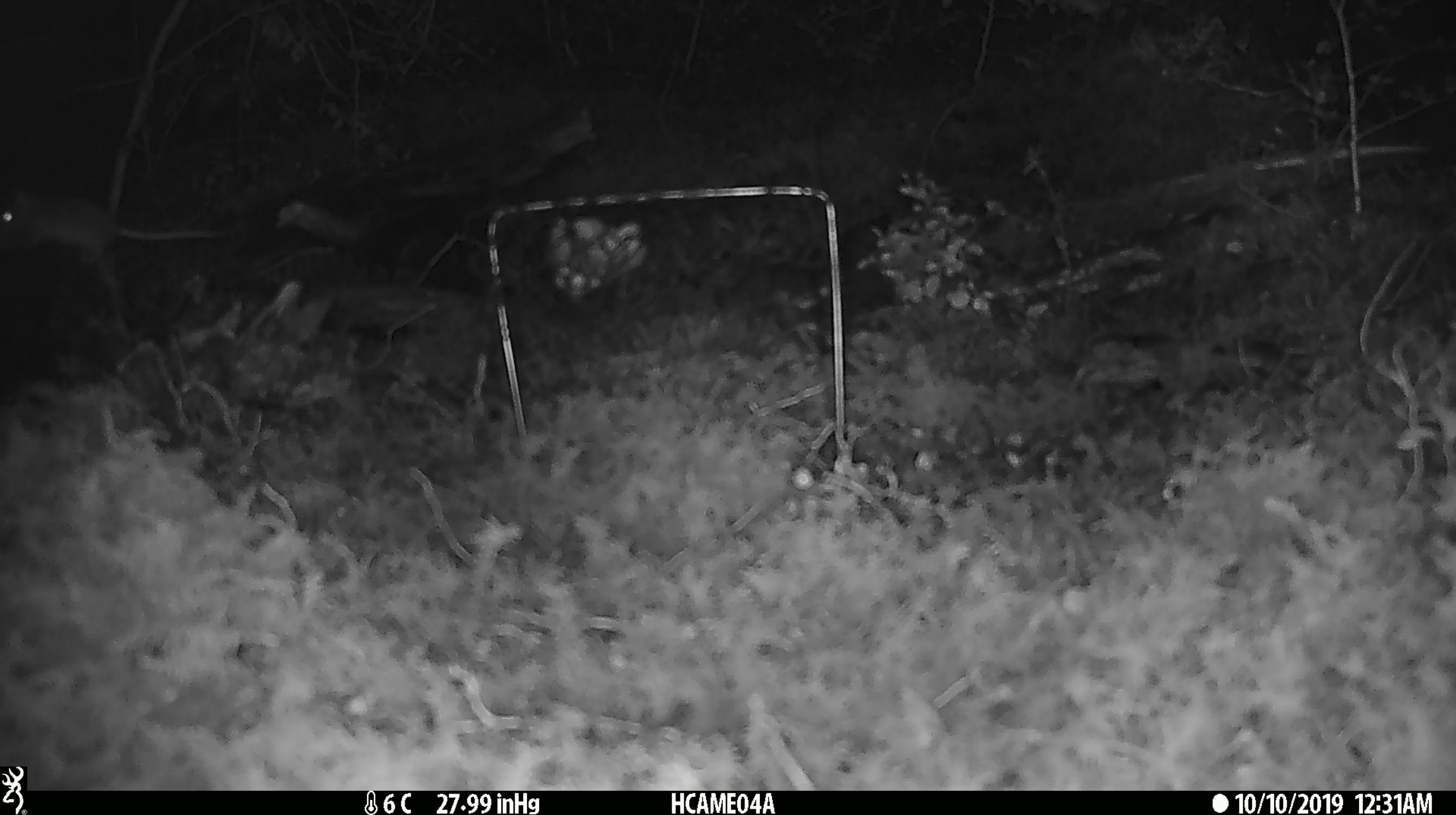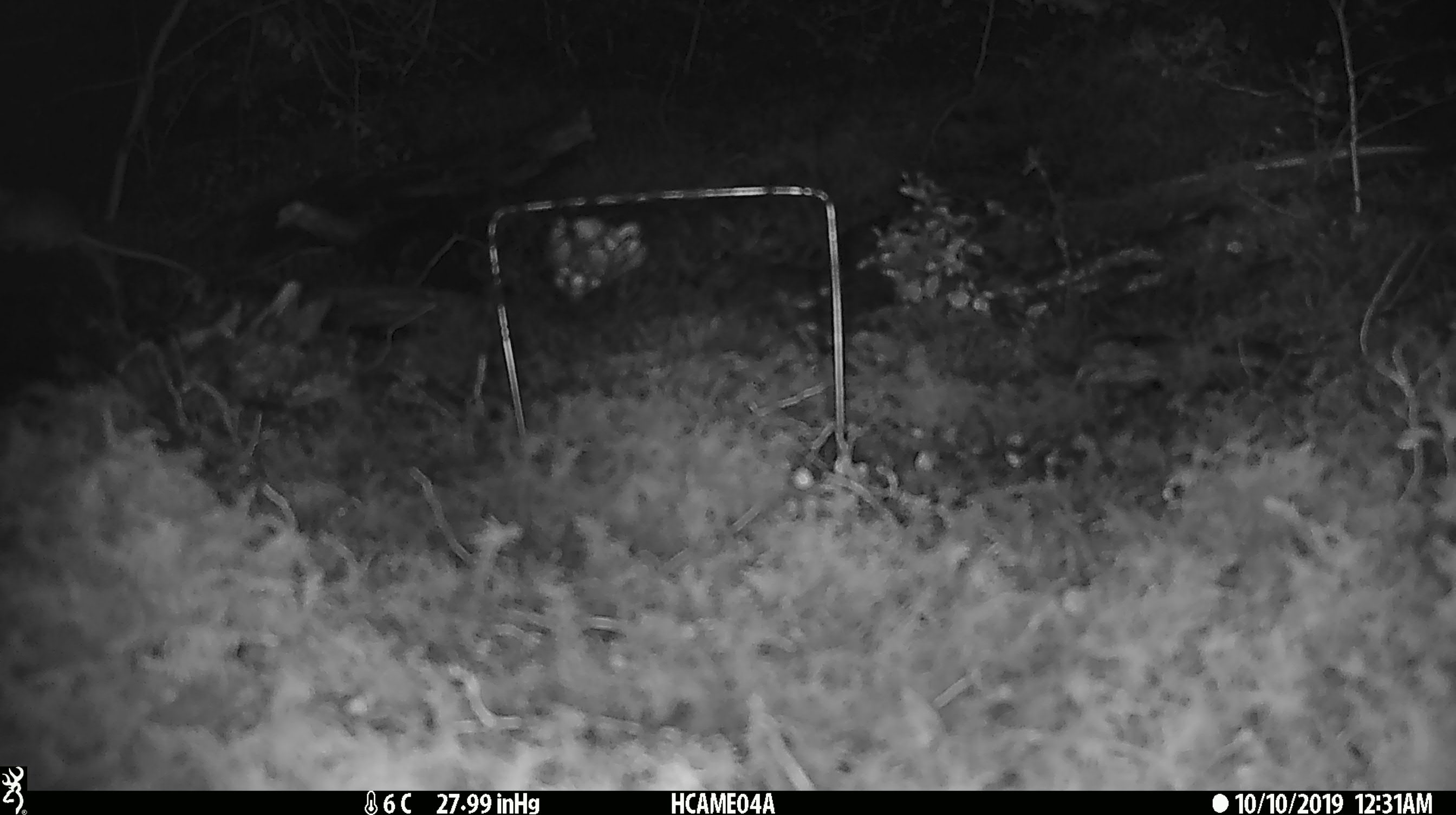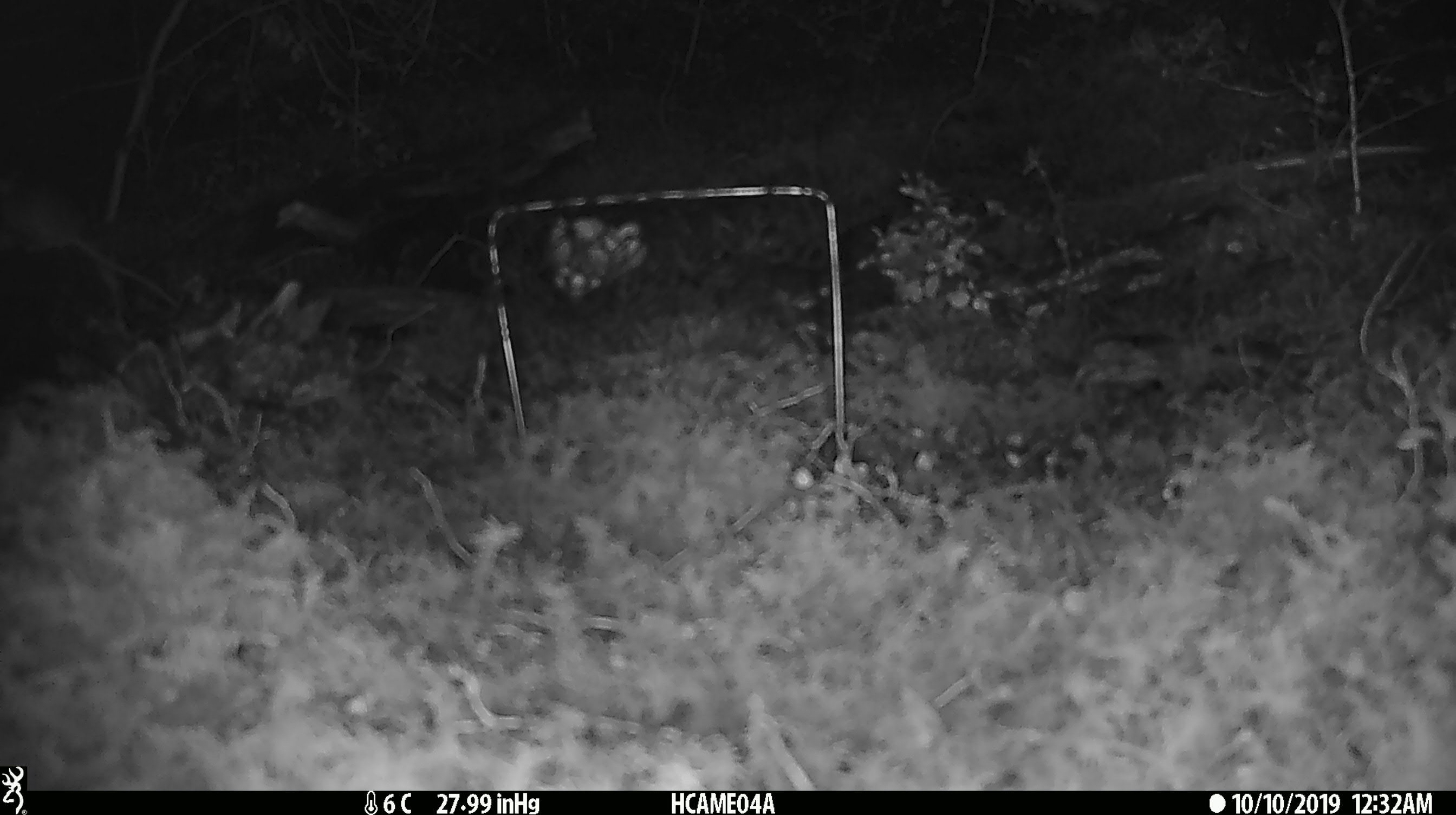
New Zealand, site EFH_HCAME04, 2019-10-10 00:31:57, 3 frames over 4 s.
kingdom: Animalia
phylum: Chordata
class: Mammalia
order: Rodentia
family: Muridae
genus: Mus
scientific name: Mus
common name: mouse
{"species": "mouse (Mus)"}